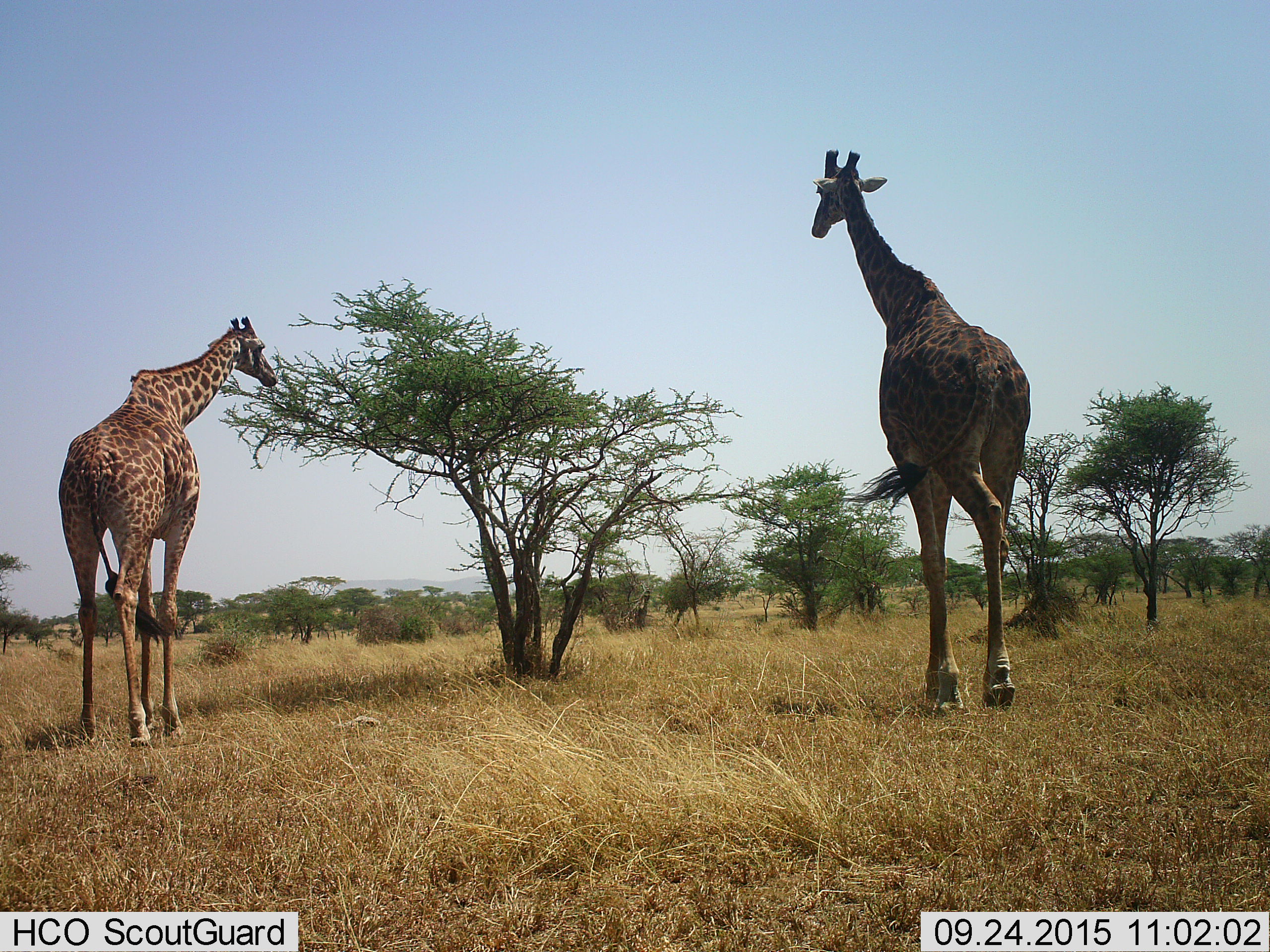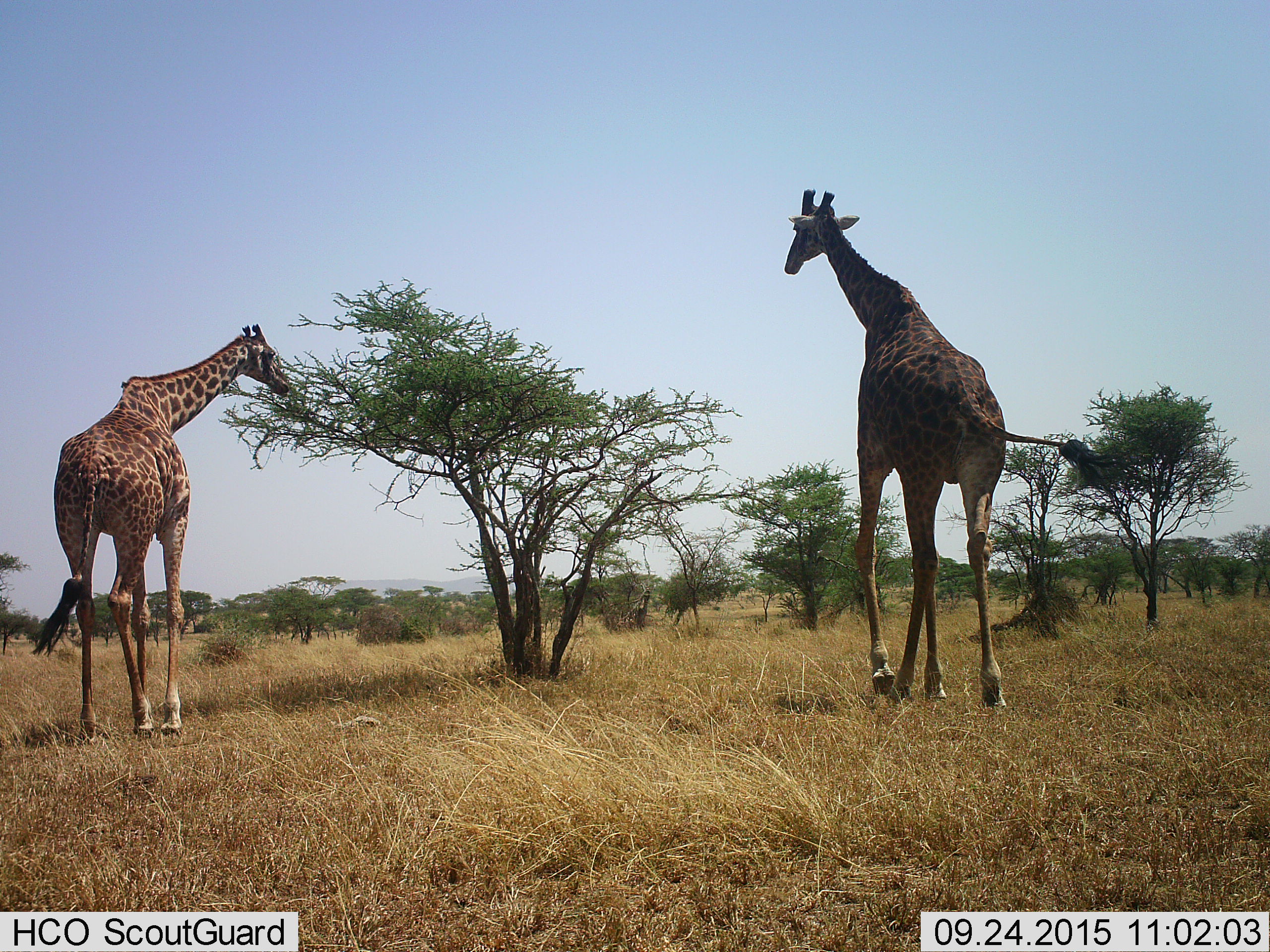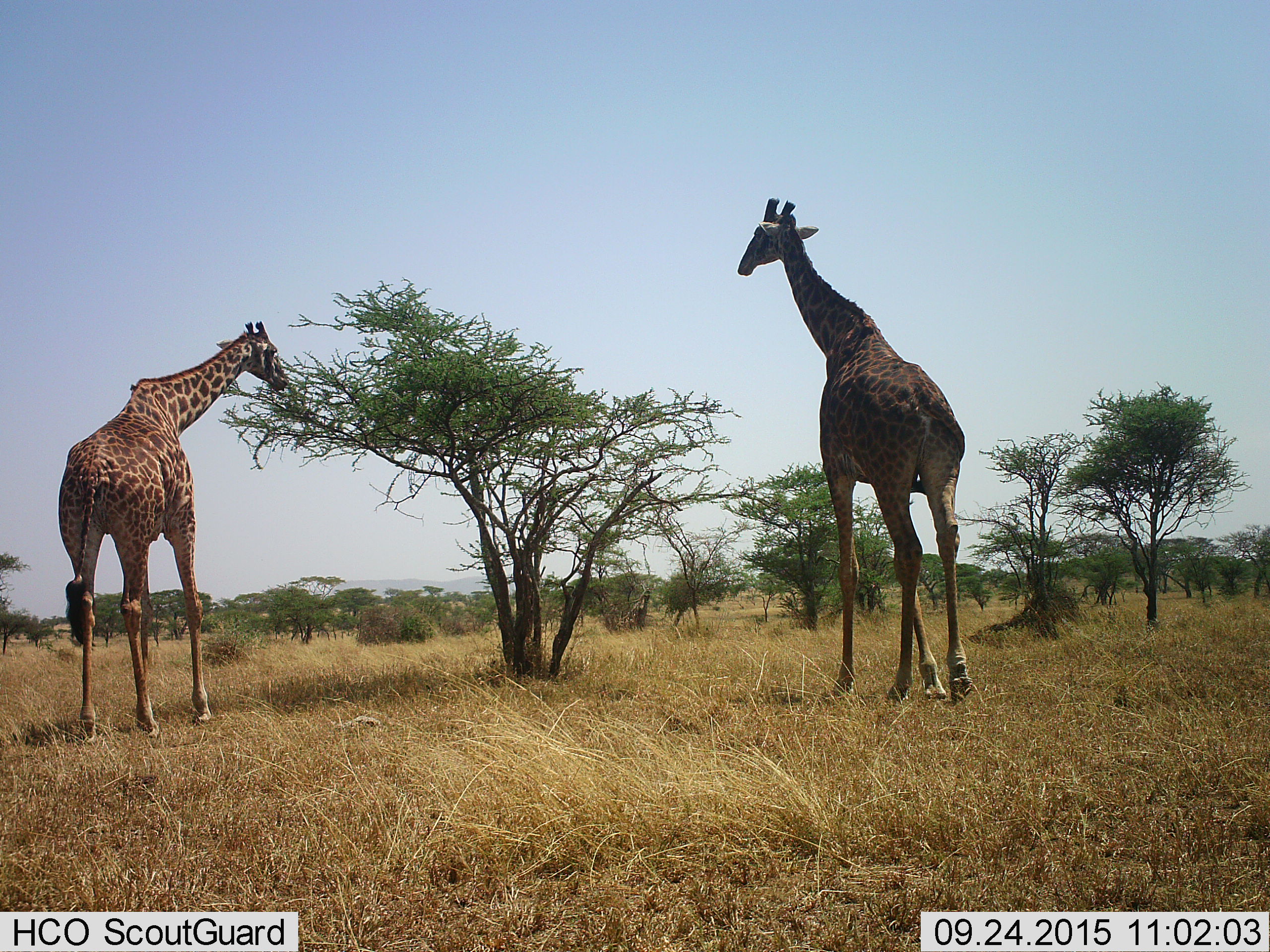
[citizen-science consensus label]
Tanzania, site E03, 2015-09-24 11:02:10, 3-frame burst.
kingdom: Animalia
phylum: Chordata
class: Mammalia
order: Artiodactyla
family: Giraffidae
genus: Giraffa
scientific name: Giraffa camelopardalis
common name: giraffe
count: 2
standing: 26%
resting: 0%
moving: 79%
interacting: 0%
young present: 0%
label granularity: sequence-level